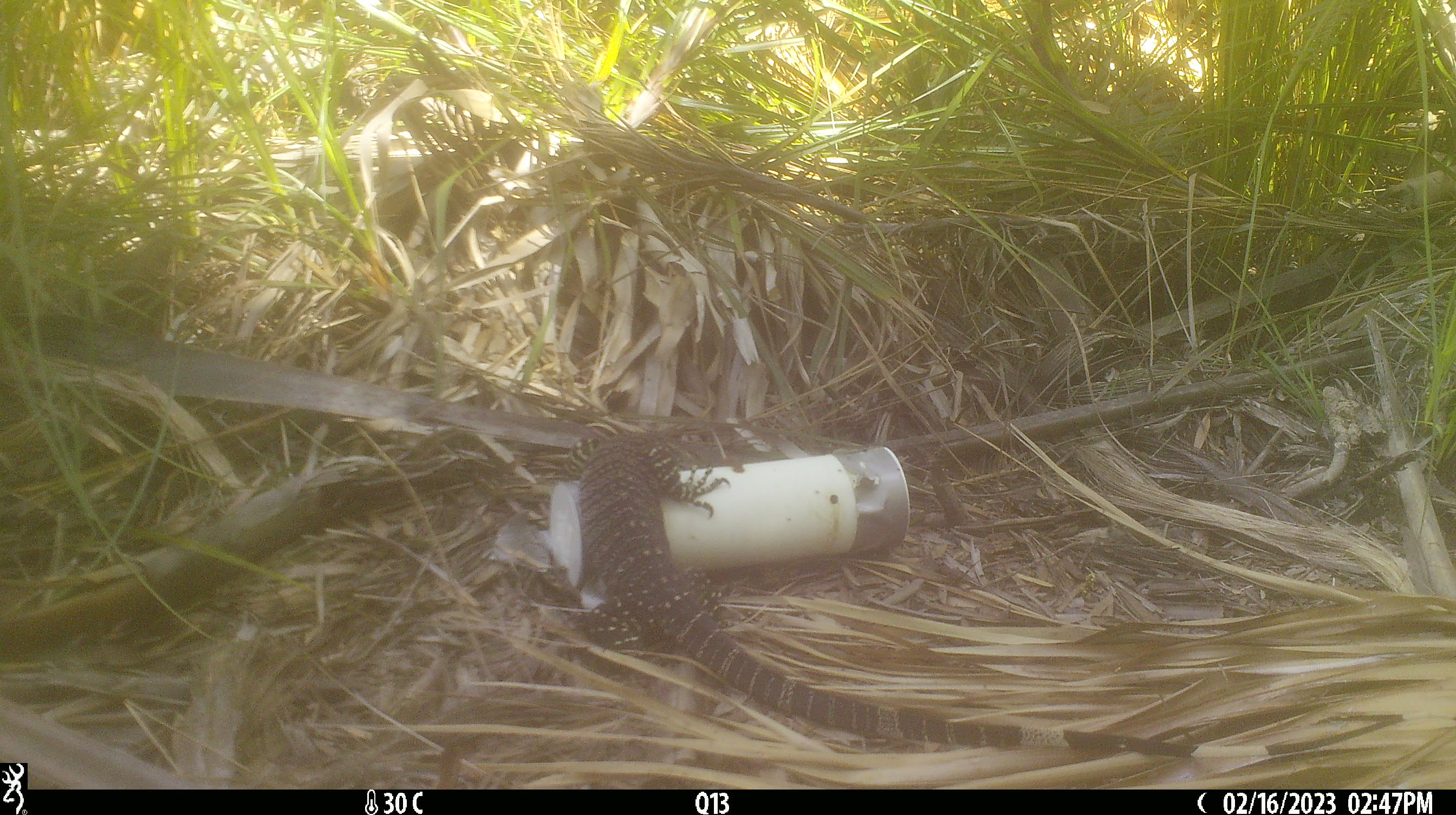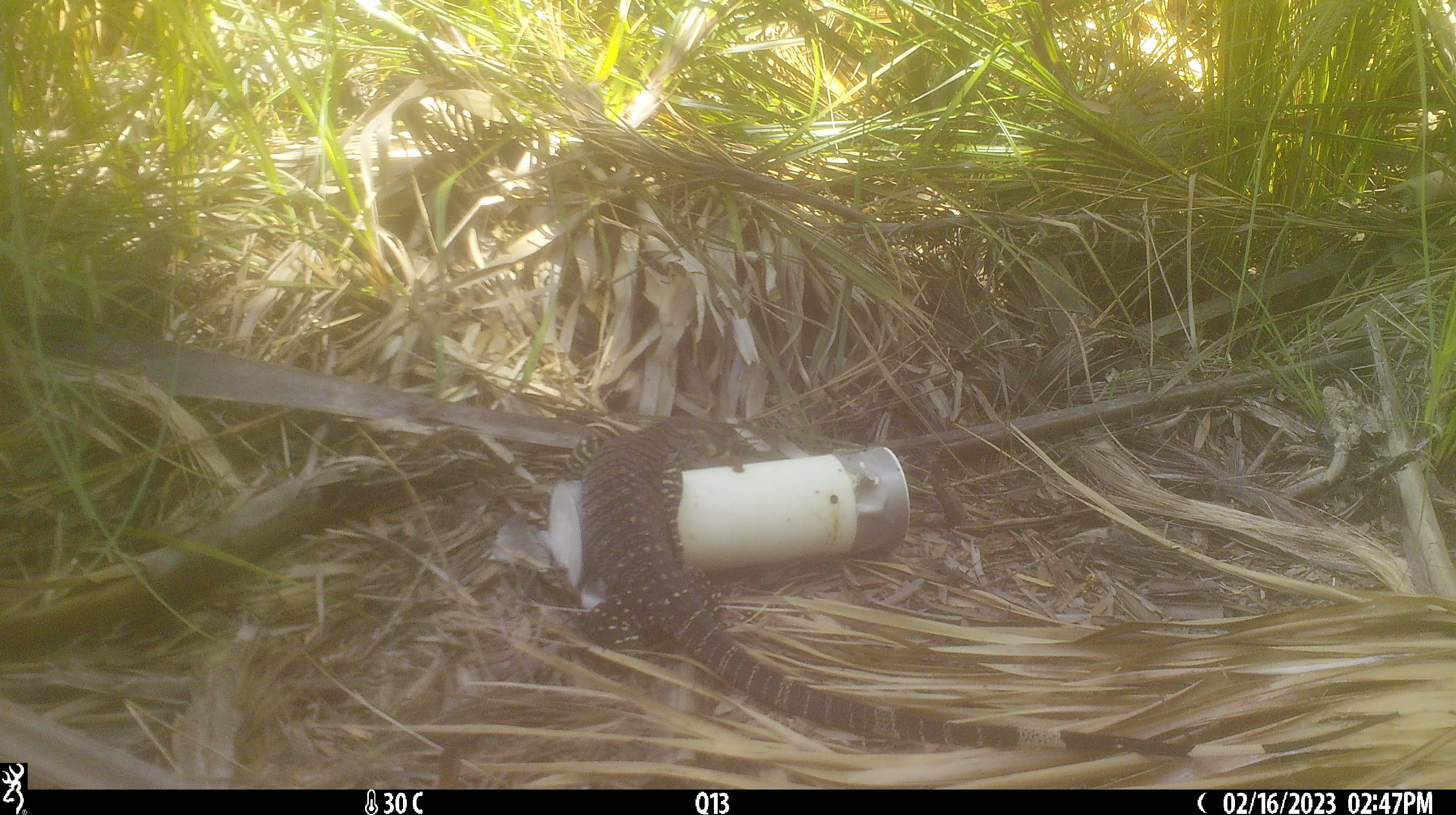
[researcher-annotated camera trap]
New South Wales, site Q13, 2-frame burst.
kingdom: Animalia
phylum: Chordata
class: Reptilia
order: Squamata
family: Varanidae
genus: Varanus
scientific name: Varanus varius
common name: lace monitor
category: goanna